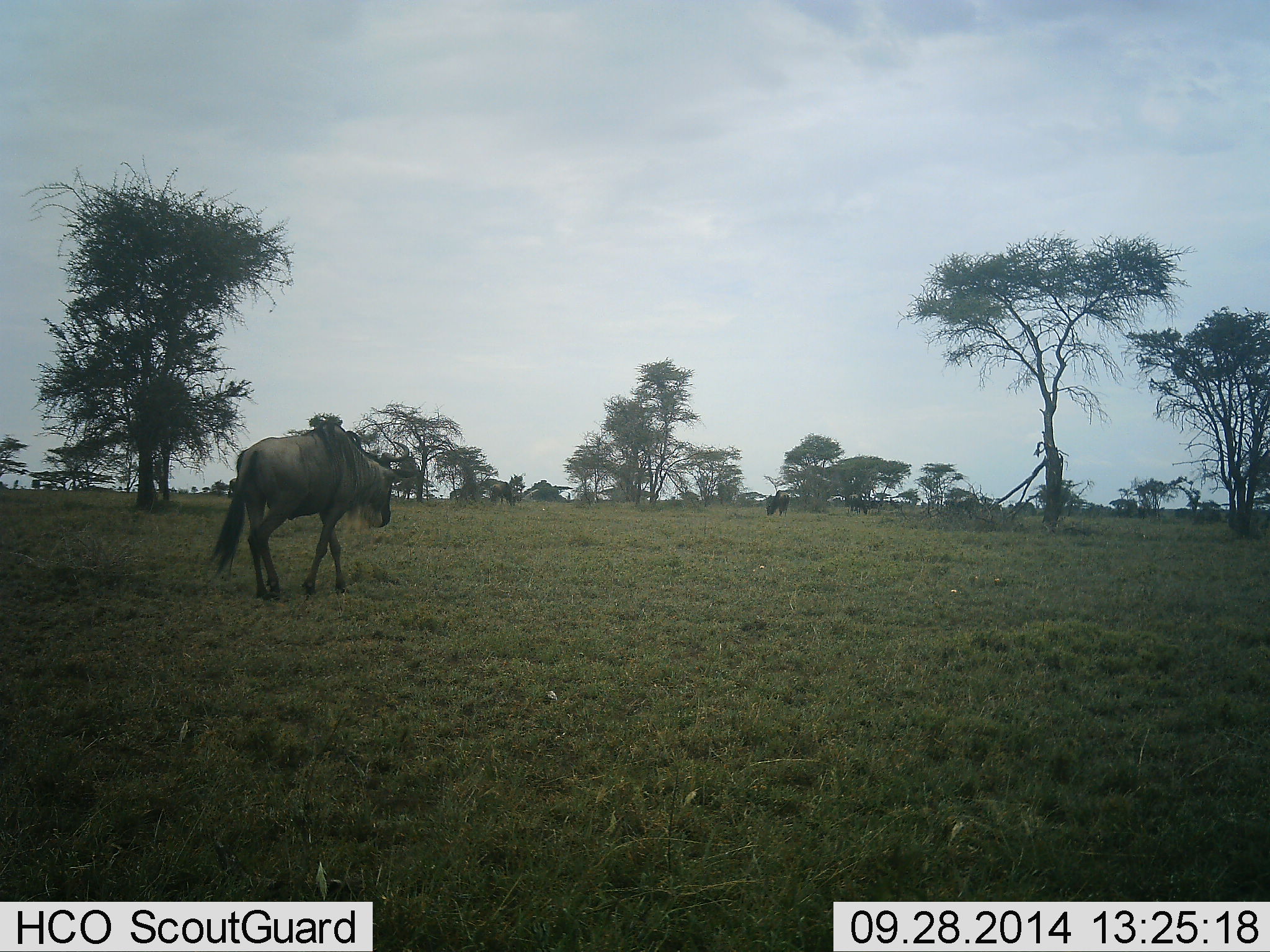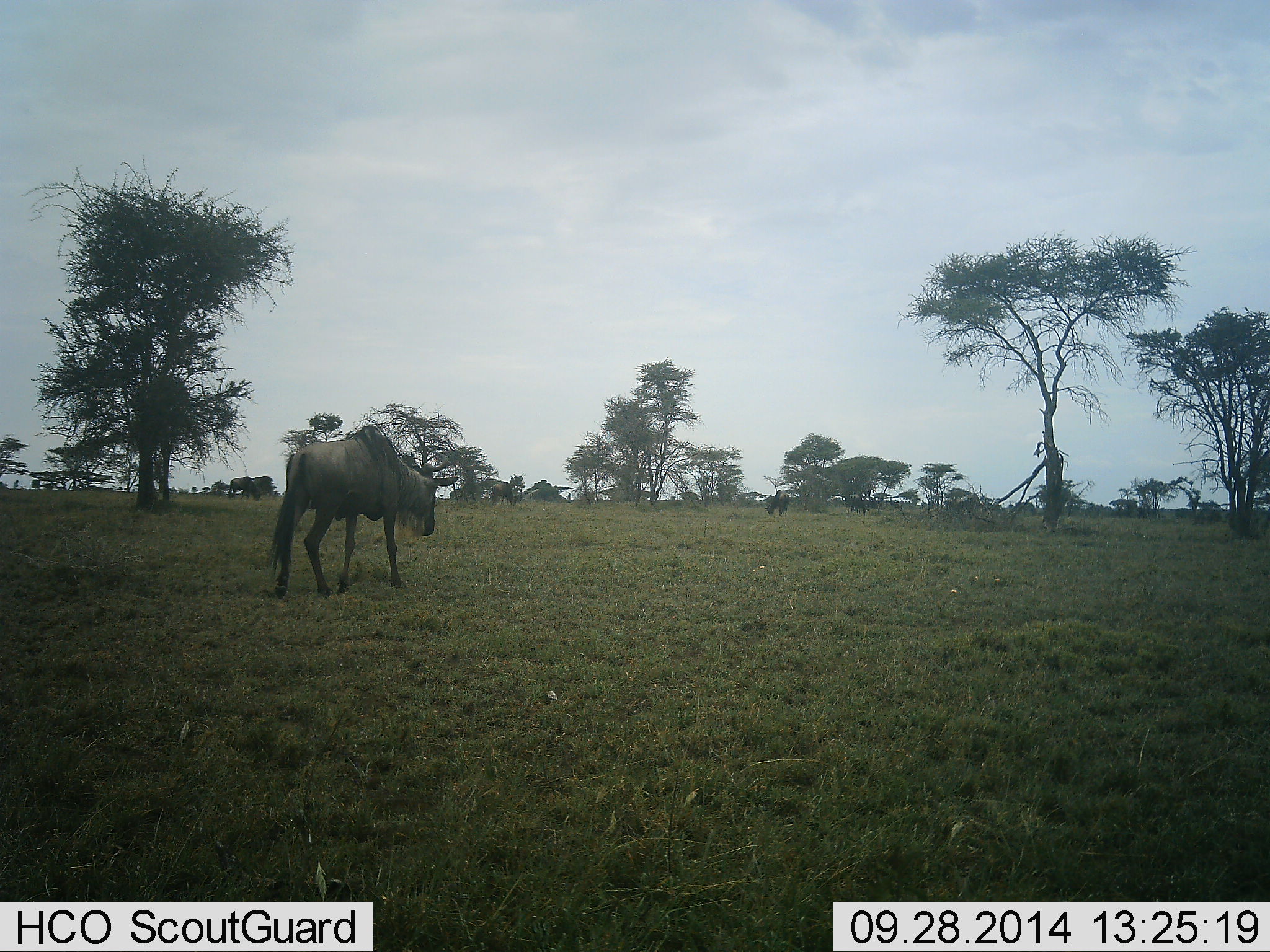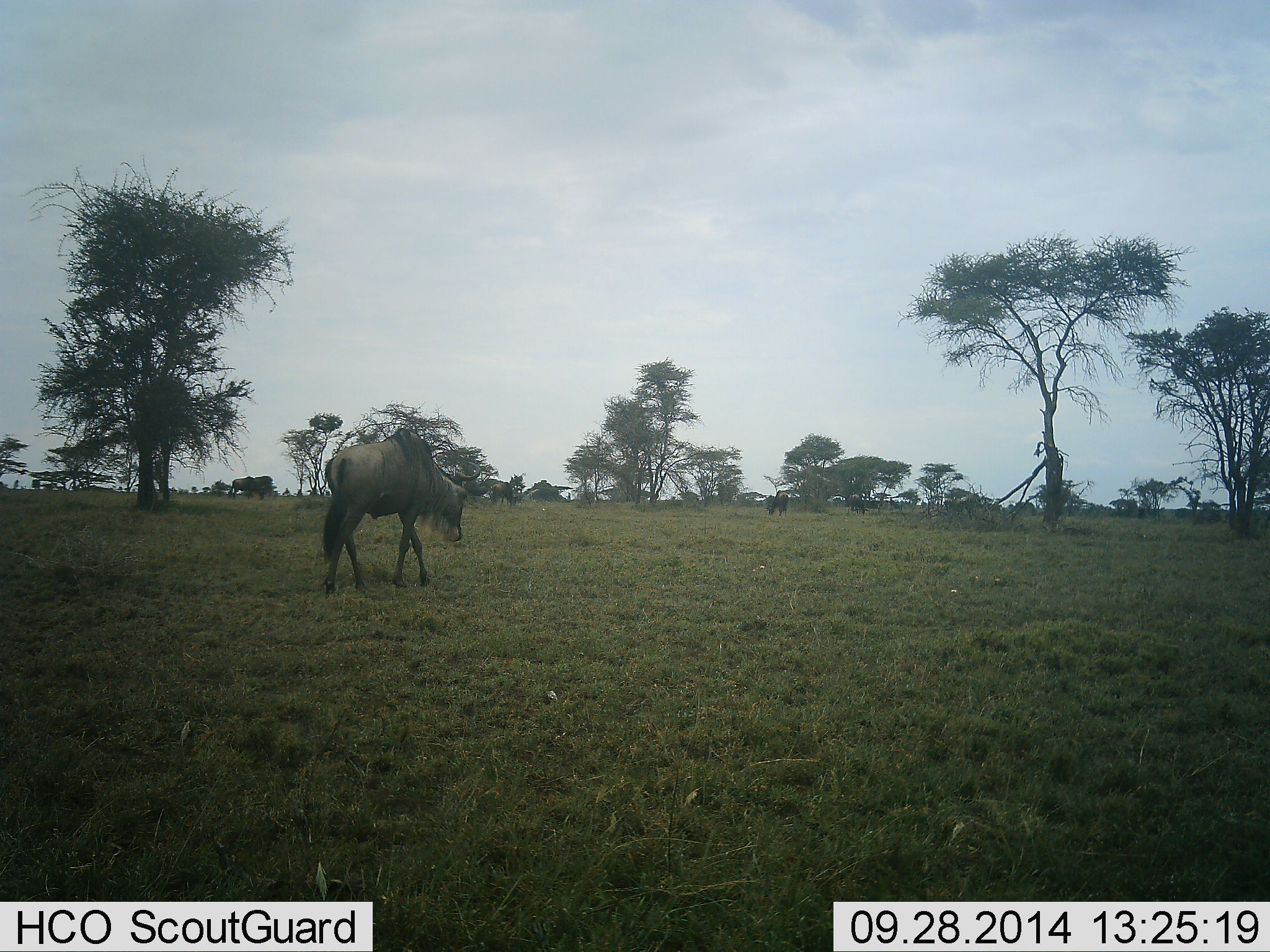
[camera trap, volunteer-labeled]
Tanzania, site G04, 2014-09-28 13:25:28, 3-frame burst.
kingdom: Animalia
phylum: Chordata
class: Mammalia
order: Artiodactyla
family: Bovidae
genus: Connochaetes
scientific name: Connochaetes taurinus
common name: blue wildebeest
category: wildebeest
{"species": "wildebeest (blue wildebeest) (Connochaetes taurinus)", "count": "5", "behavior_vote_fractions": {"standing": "10%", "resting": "0%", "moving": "100%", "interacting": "0%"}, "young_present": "0%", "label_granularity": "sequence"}